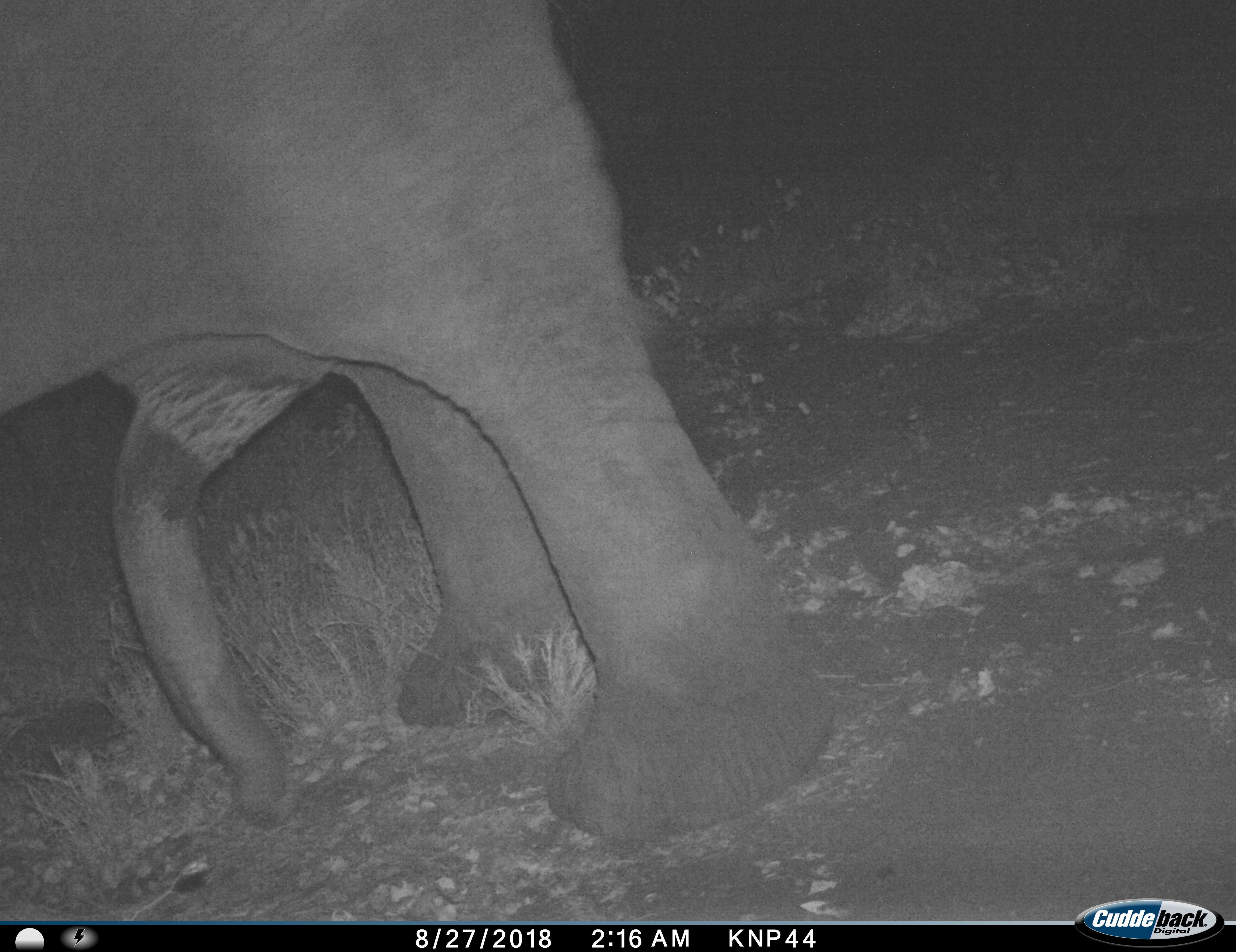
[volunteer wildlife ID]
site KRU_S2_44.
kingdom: Animalia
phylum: Chordata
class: Mammalia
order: Proboscidea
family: Elephantidae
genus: Loxodonta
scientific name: Loxodonta africana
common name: african bush elephant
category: elephant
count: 1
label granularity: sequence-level